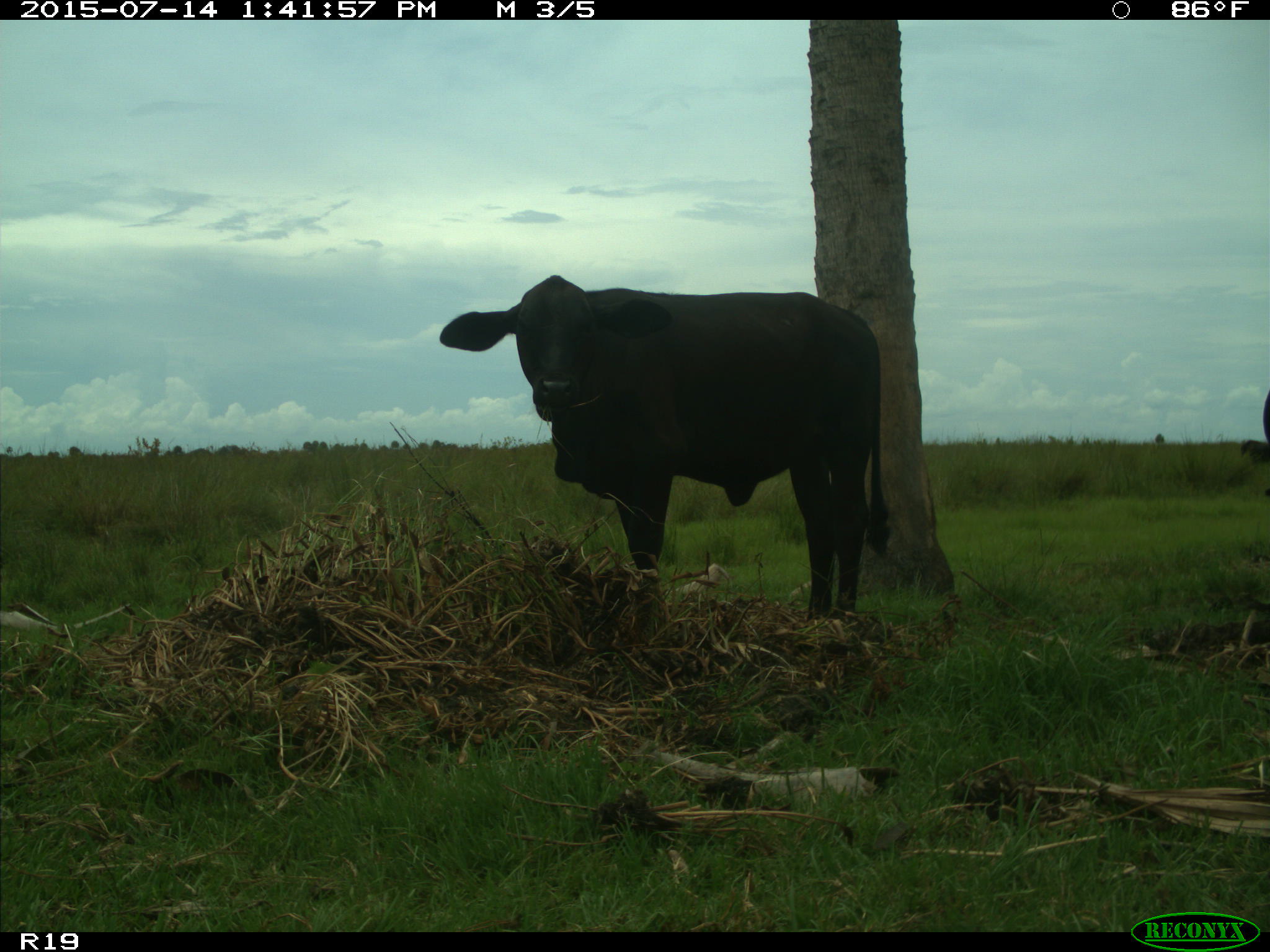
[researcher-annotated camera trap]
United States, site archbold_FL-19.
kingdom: Animalia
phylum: Chordata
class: Mammalia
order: Artiodactyla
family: Bovidae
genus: Bos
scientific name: Bos taurus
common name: domestic cow